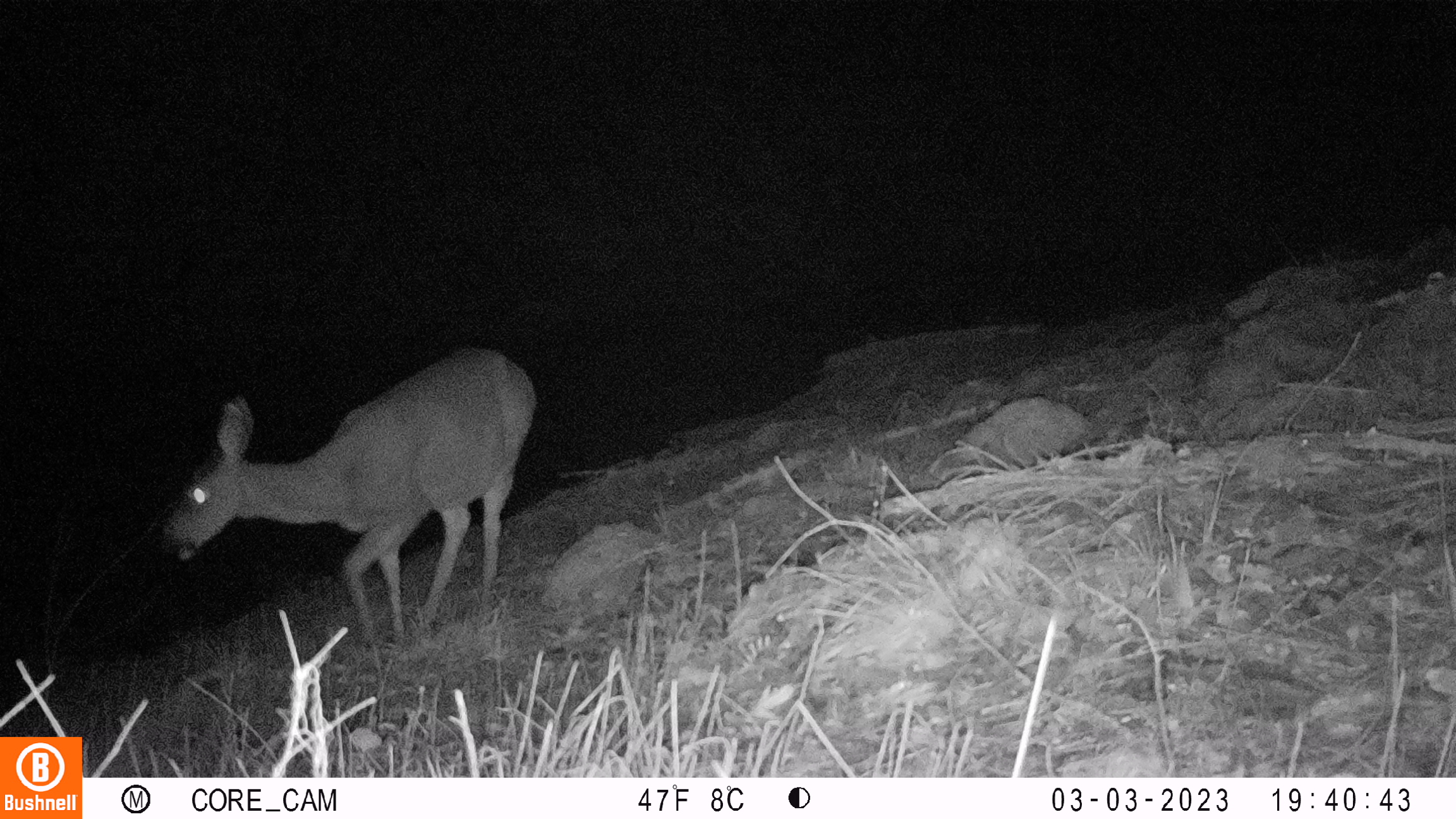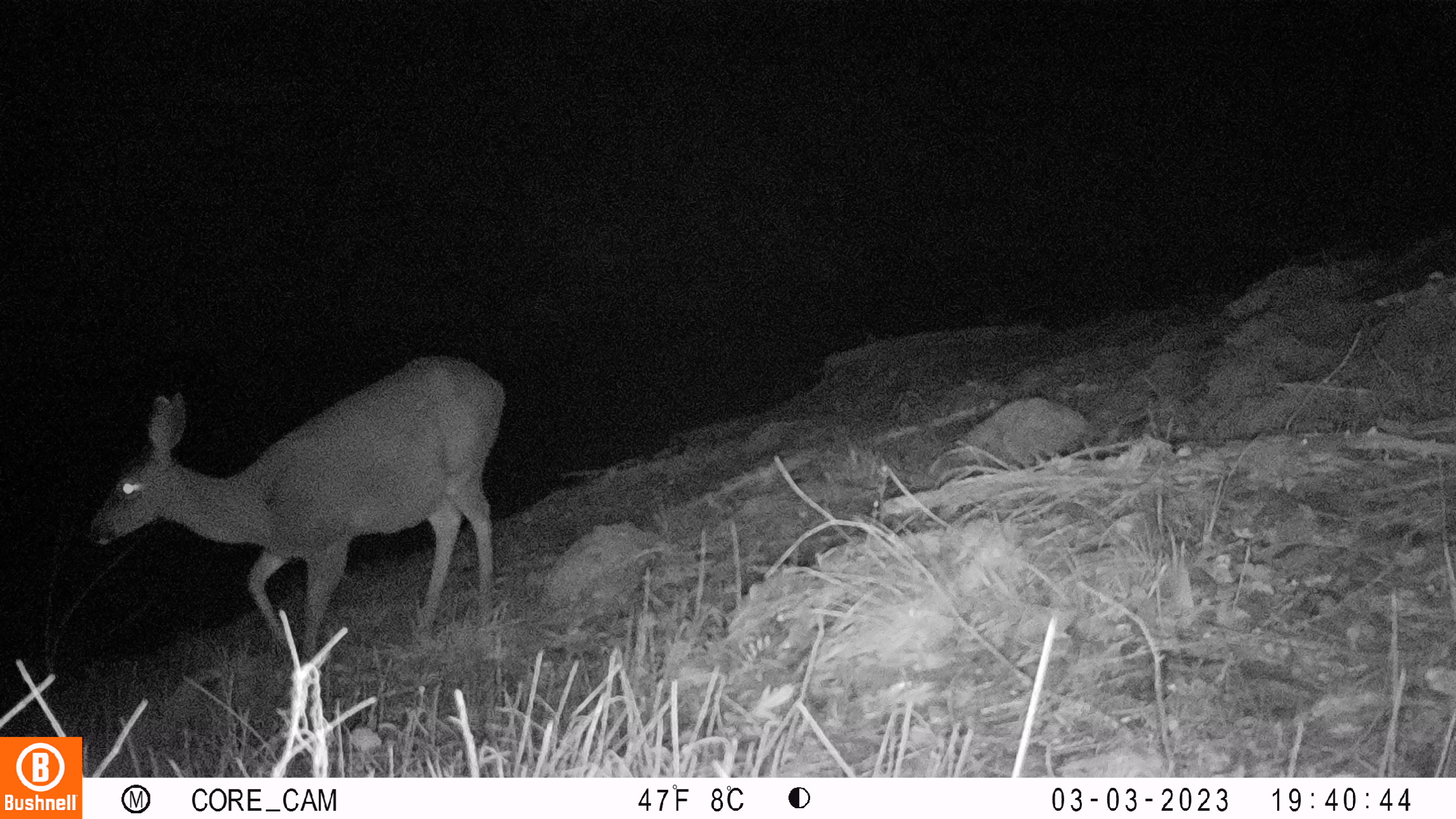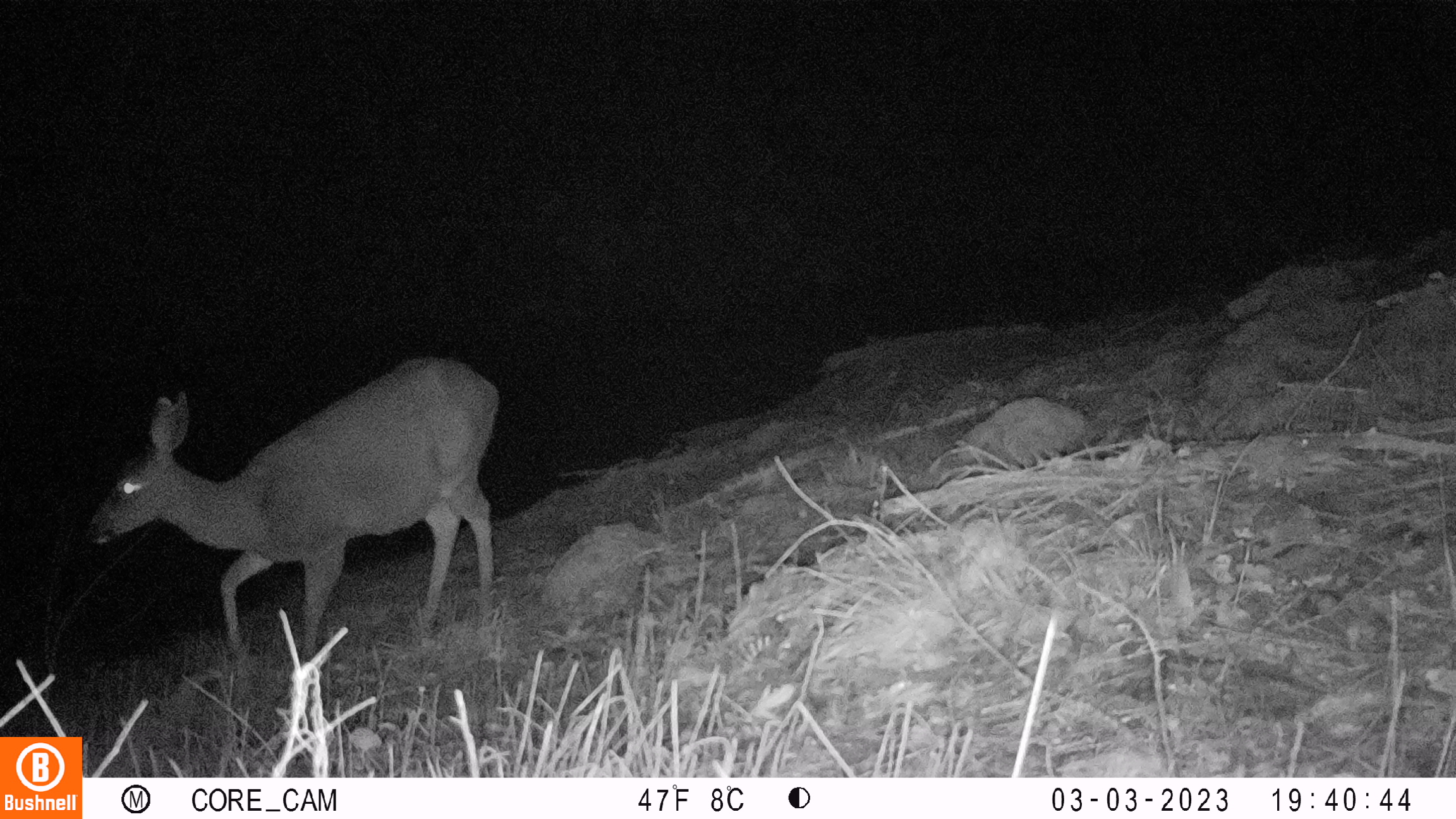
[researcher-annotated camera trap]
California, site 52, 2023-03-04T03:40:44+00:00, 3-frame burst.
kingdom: Animalia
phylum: Chordata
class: Mammalia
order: Artiodactyla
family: Cervidae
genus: Odocoileus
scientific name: Odocoileus hemionus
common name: mule deer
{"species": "mule deer (Odocoileus hemionus)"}